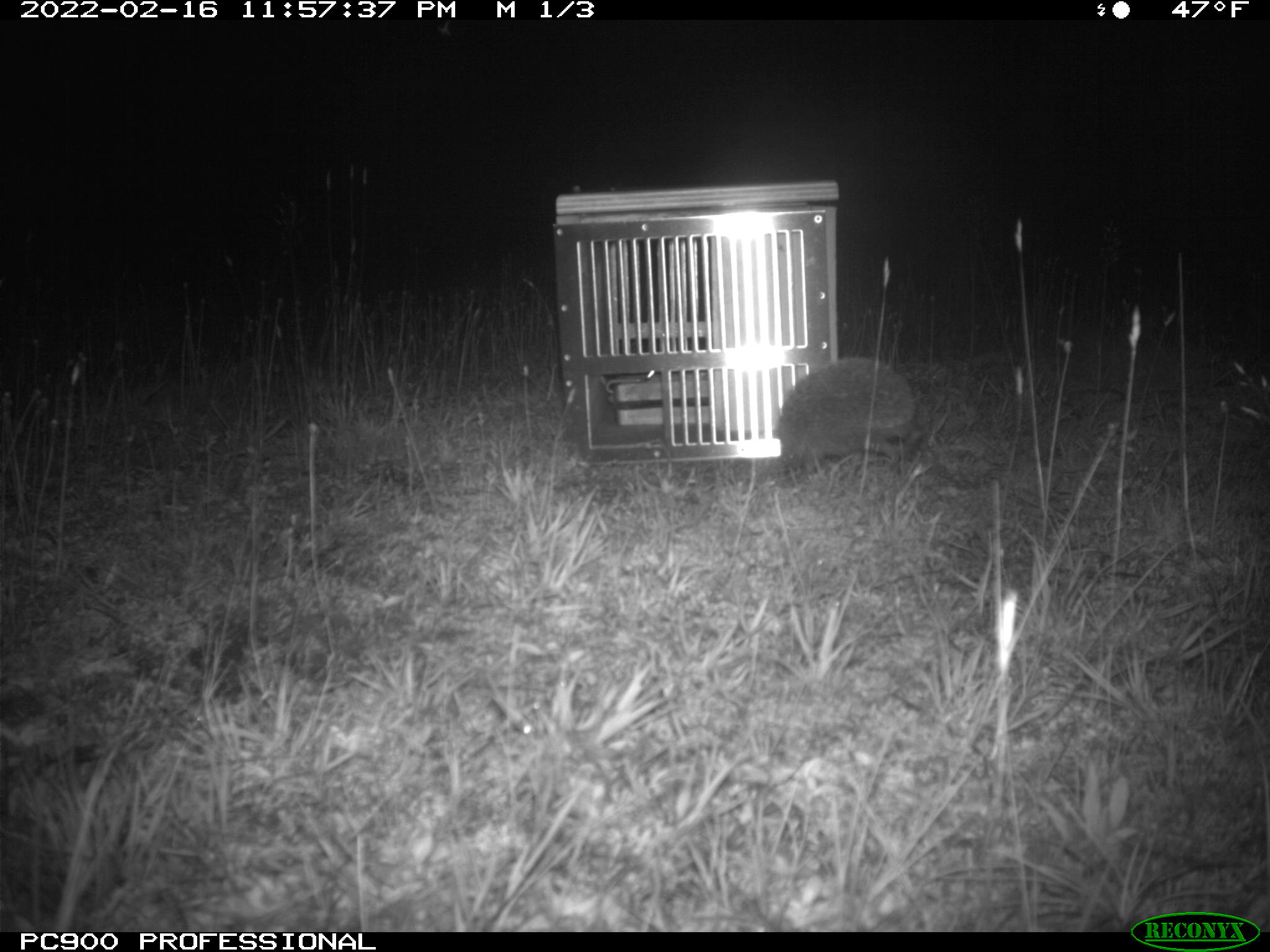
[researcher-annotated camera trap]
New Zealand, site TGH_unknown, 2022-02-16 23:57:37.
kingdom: Animalia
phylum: Chordata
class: Mammalia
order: Eulipotyphla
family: Erinaceidae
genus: Erinaceus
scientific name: Erinaceus europaeus europaeus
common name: european hedgehog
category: hedgehog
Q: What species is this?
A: Hedgehog (european hedgehog) (Erinaceus europaeus europaeus).